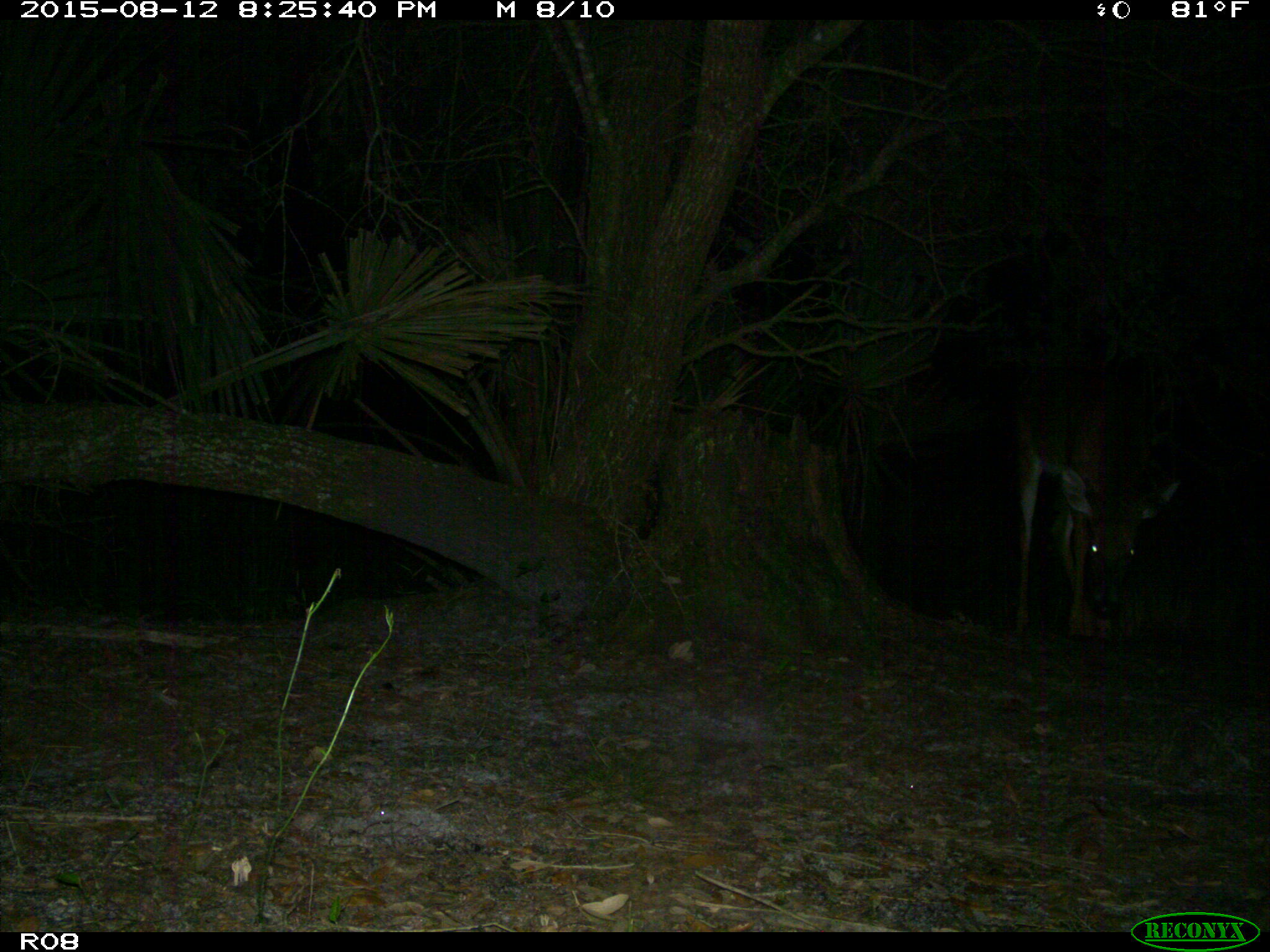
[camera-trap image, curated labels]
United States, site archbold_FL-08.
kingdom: Animalia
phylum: Chordata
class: Mammalia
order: Artiodactyla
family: Cervidae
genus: Odocoileus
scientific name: Odocoileus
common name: deer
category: unidentified deer